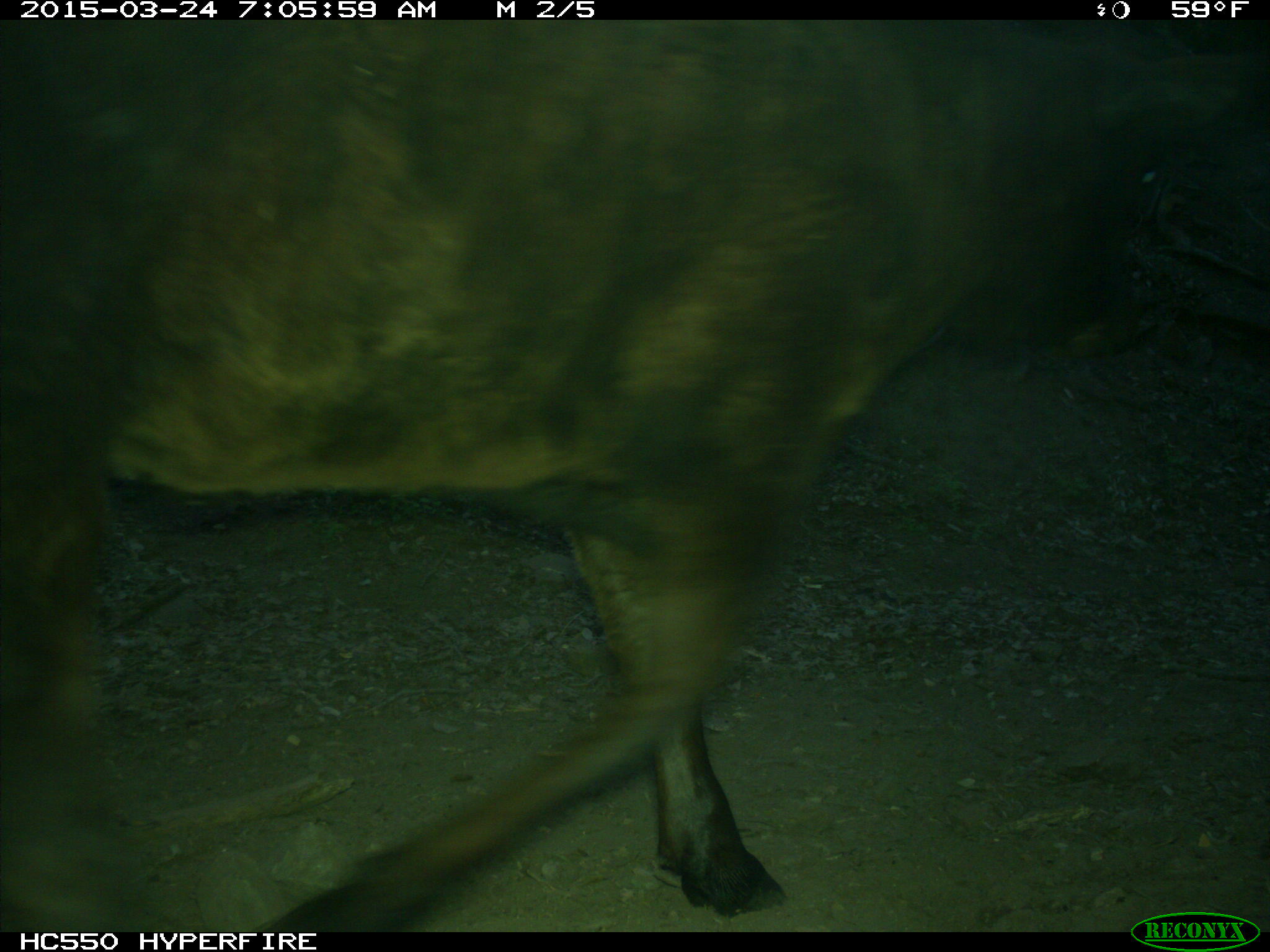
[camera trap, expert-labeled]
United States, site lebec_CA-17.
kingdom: Animalia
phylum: Chordata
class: Mammalia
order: Artiodactyla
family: Bovidae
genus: Bos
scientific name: Bos taurus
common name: domestic cow